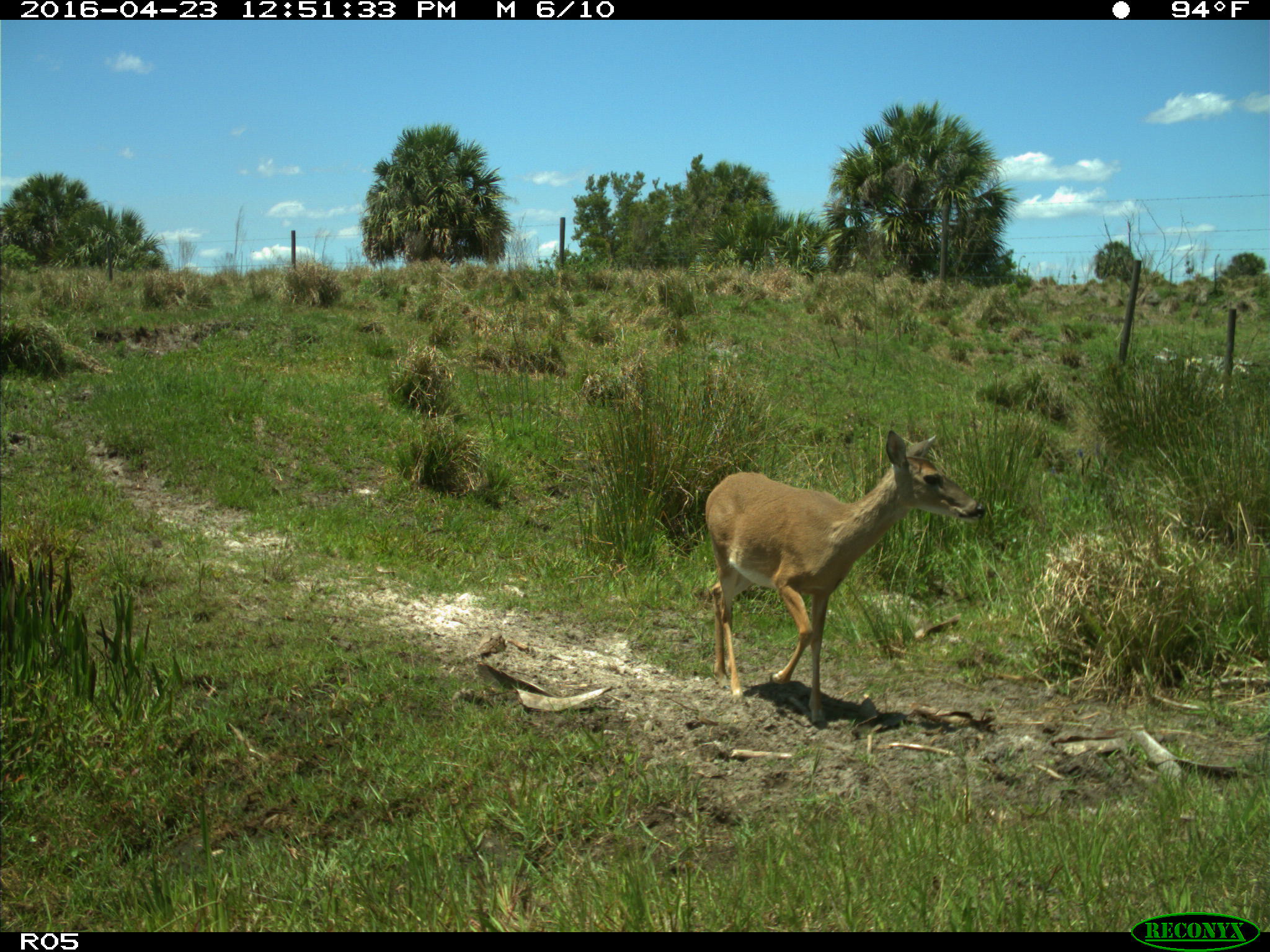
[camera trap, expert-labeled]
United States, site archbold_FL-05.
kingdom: Animalia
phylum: Chordata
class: Mammalia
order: Artiodactyla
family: Cervidae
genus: Odocoileus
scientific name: Odocoileus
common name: deer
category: unidentified deer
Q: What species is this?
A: Unidentified deer (deer) (Odocoileus).